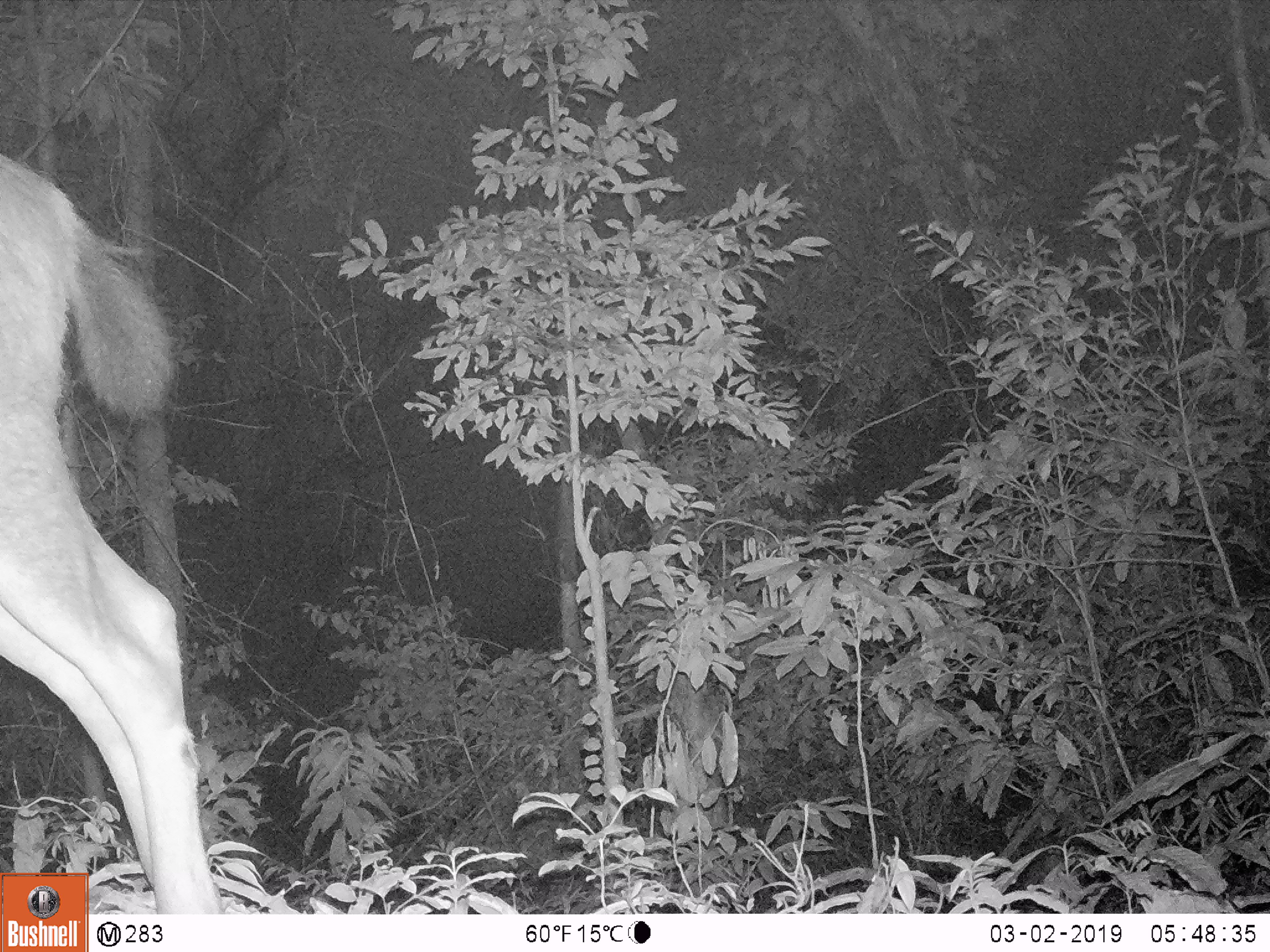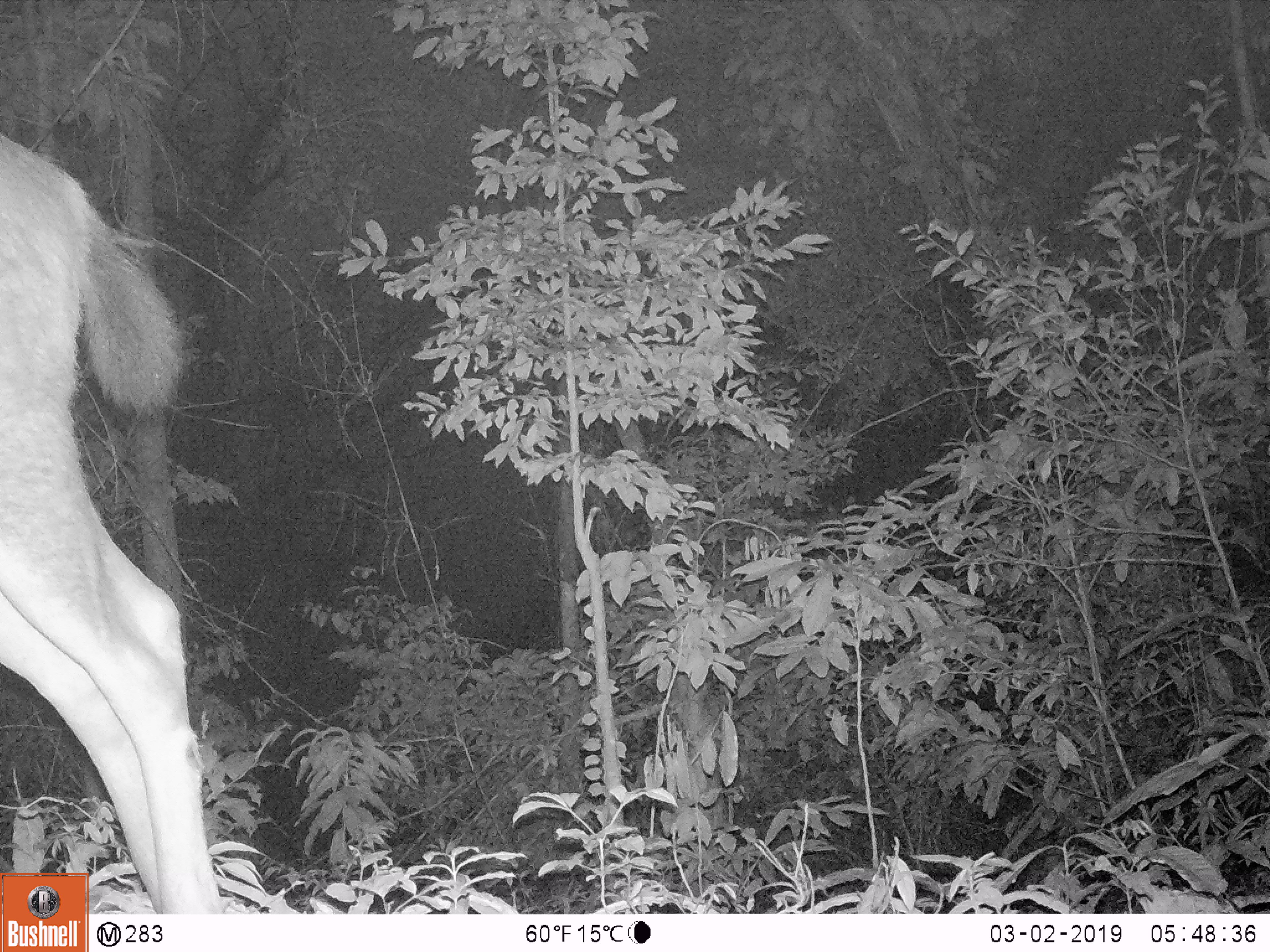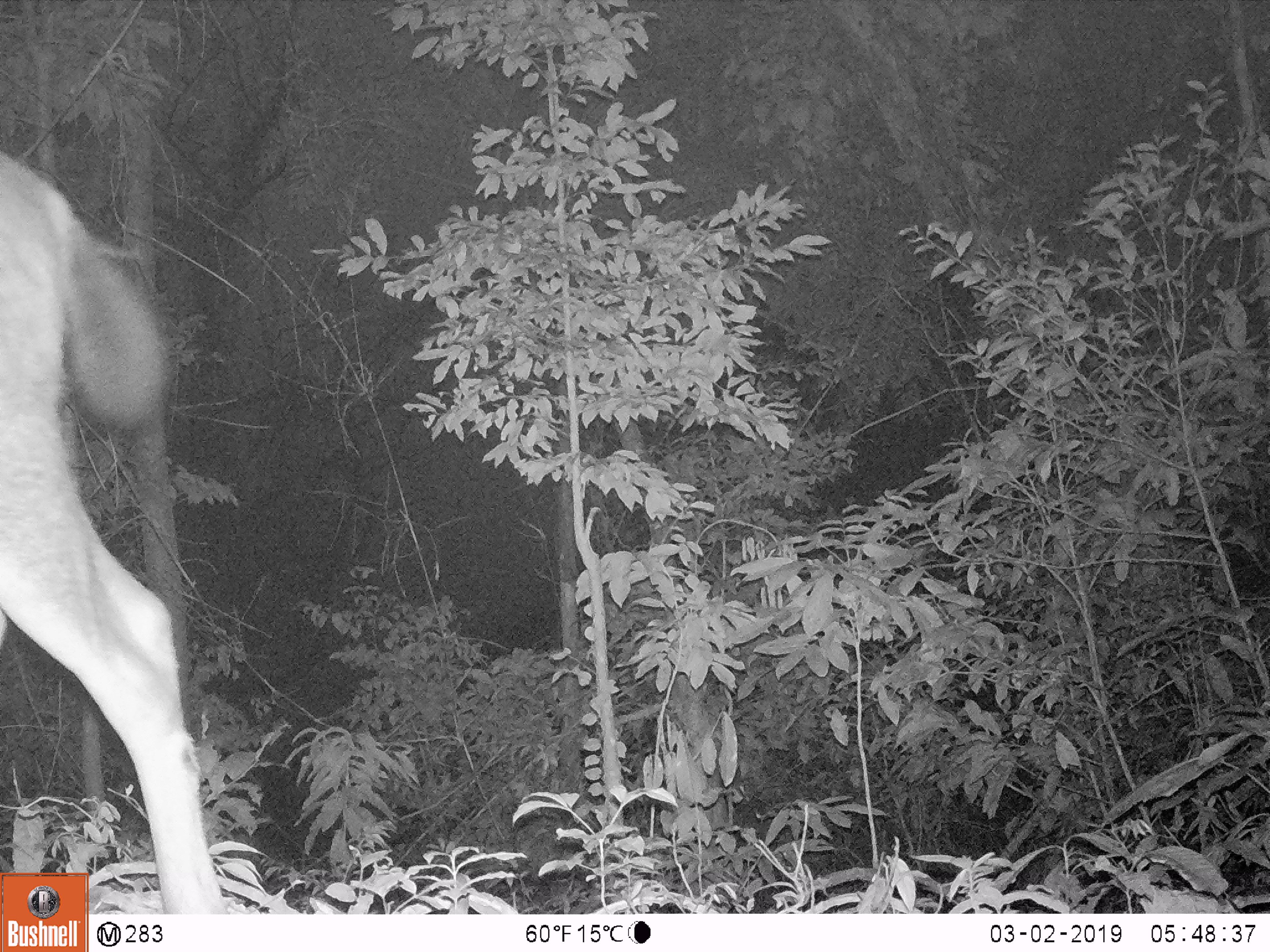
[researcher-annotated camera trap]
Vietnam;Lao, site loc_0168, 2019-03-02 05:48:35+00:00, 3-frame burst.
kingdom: Animalia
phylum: Chordata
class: Mammalia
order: Artiodactyla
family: Cervidae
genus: Rusa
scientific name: Rusa unicolor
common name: sambar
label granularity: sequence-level